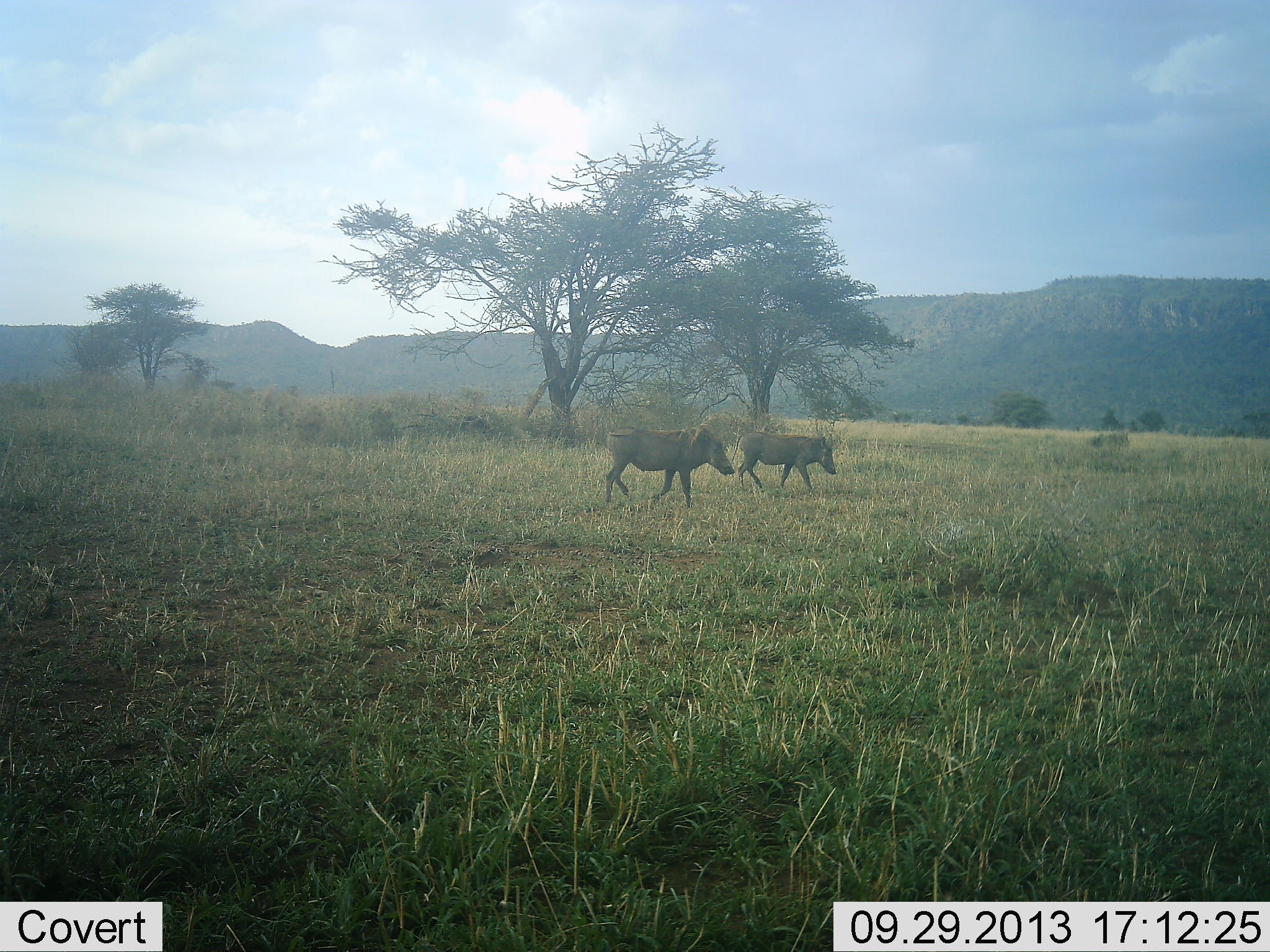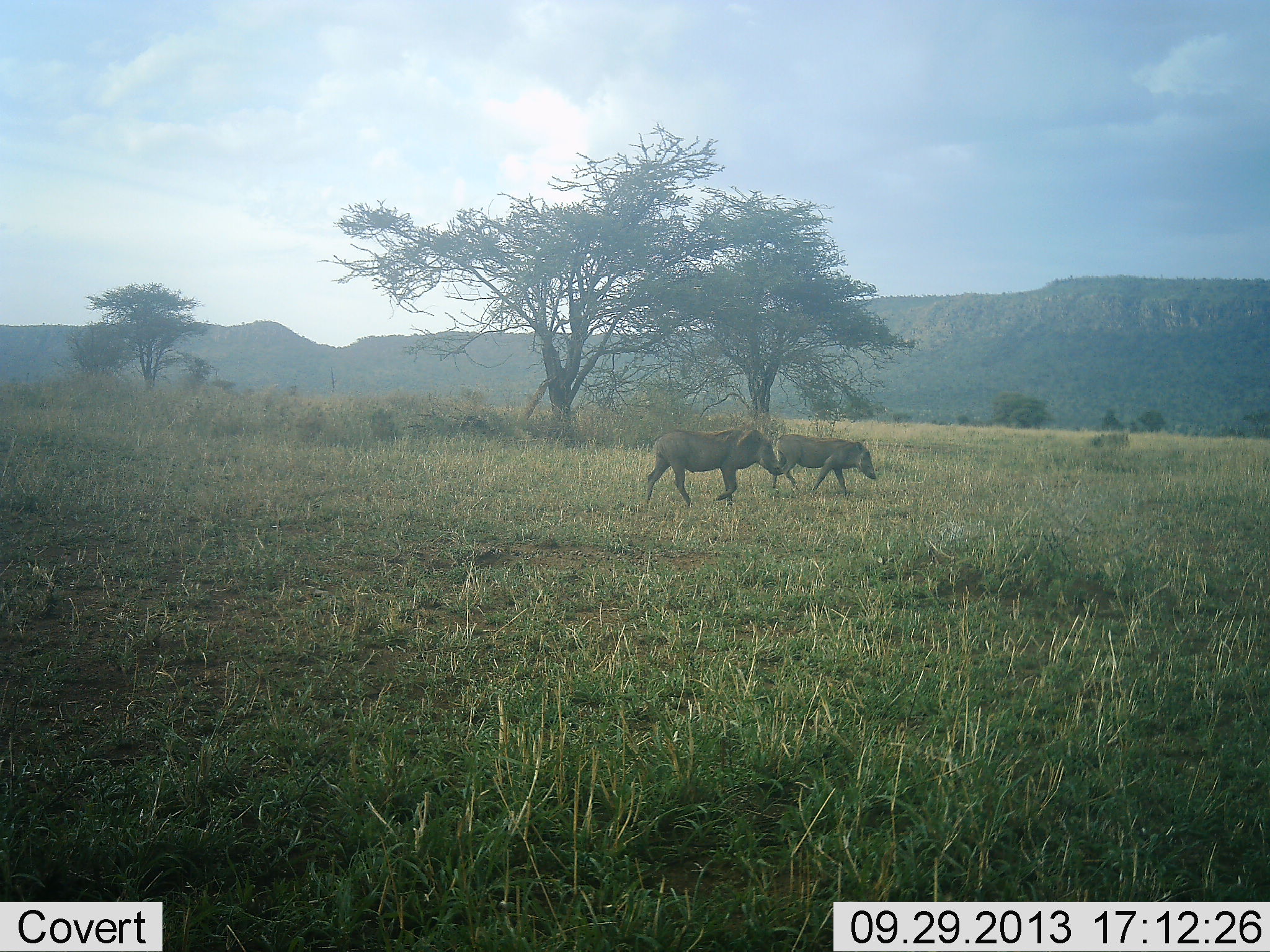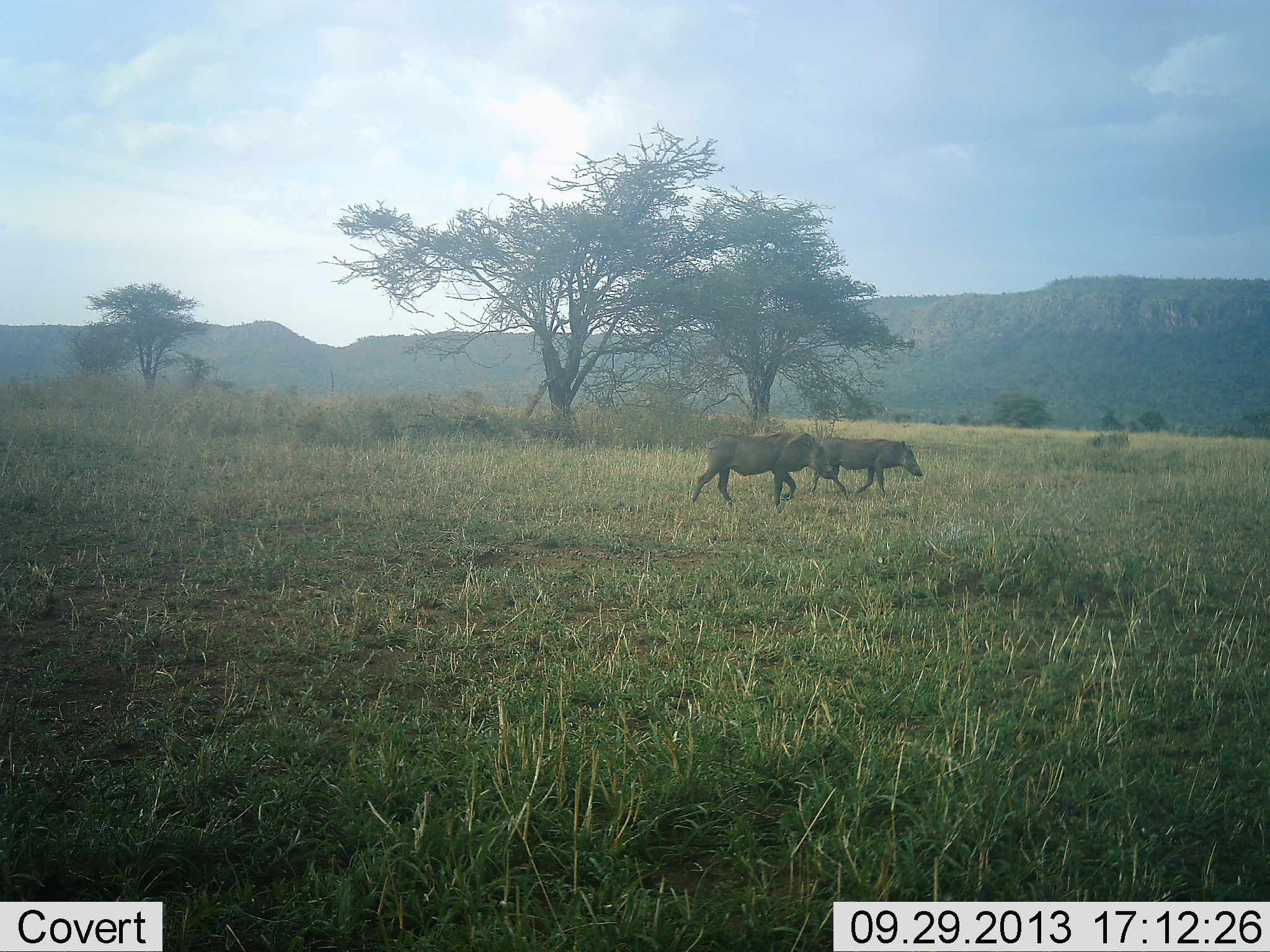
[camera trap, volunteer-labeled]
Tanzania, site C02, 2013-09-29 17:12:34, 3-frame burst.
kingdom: Animalia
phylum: Chordata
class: Mammalia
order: Artiodactyla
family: Suidae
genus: Phacochoerus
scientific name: Phacochoerus africanus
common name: warthog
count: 2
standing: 3%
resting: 0%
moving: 100%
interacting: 0%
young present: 6%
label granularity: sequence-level